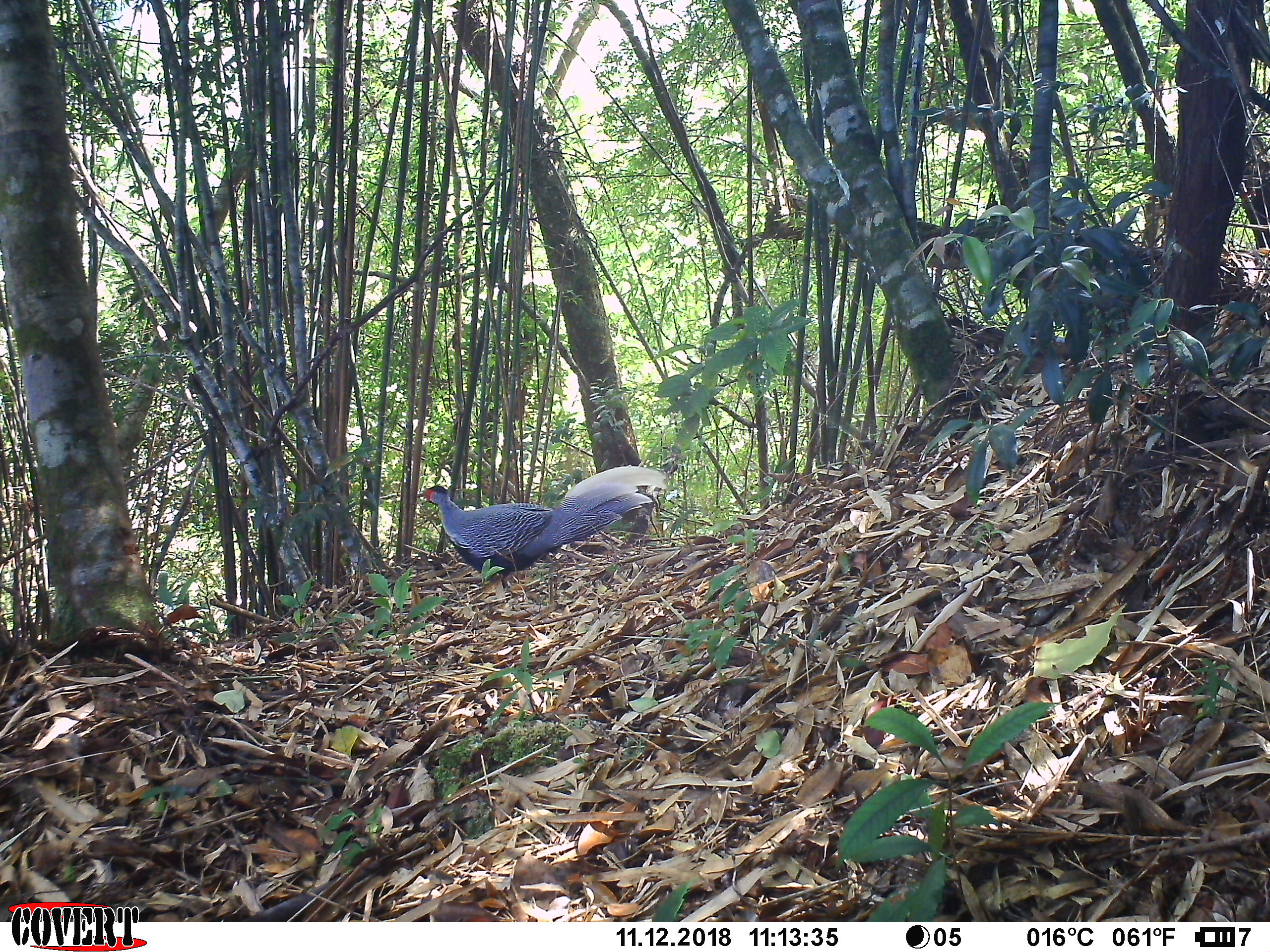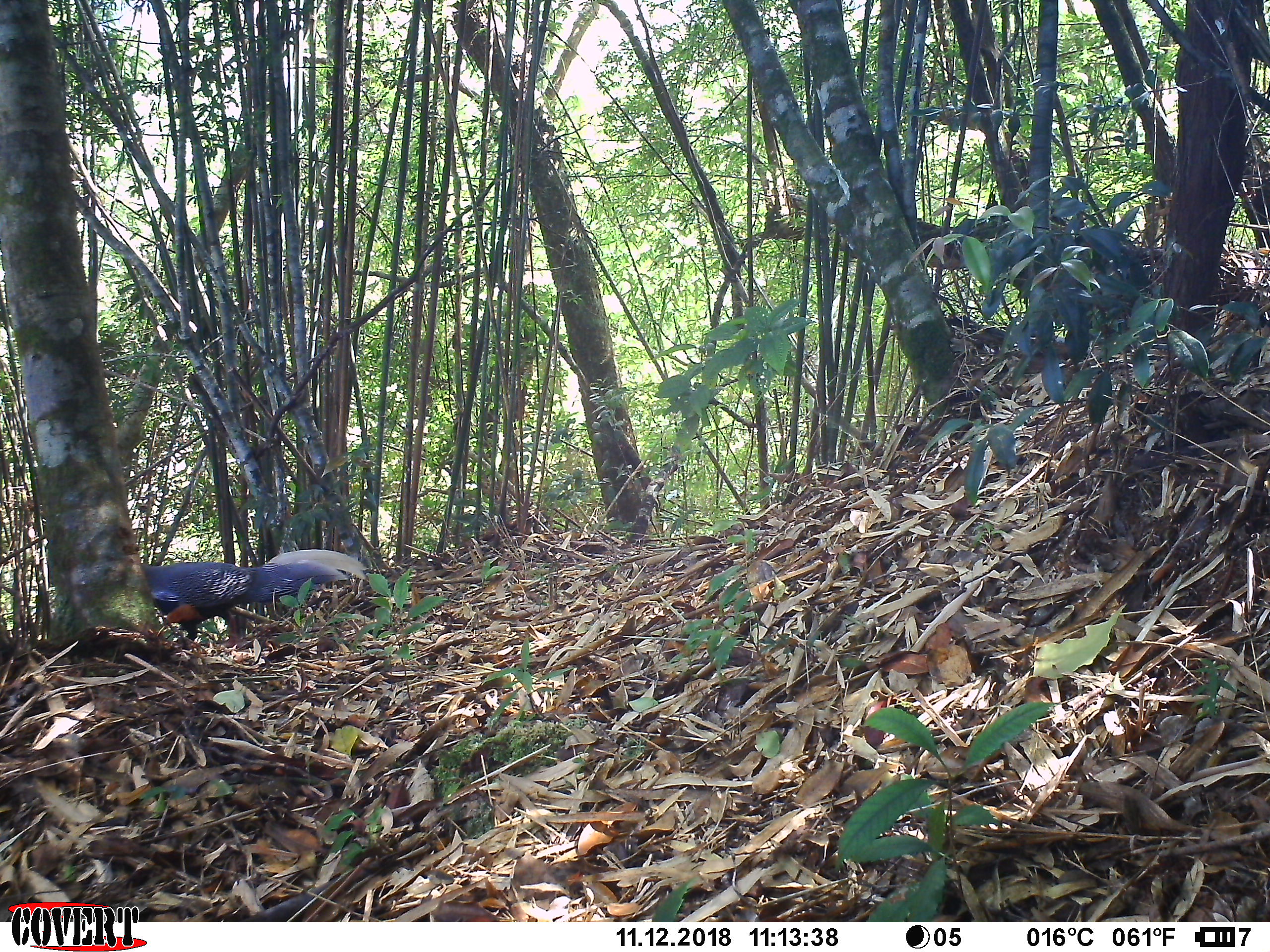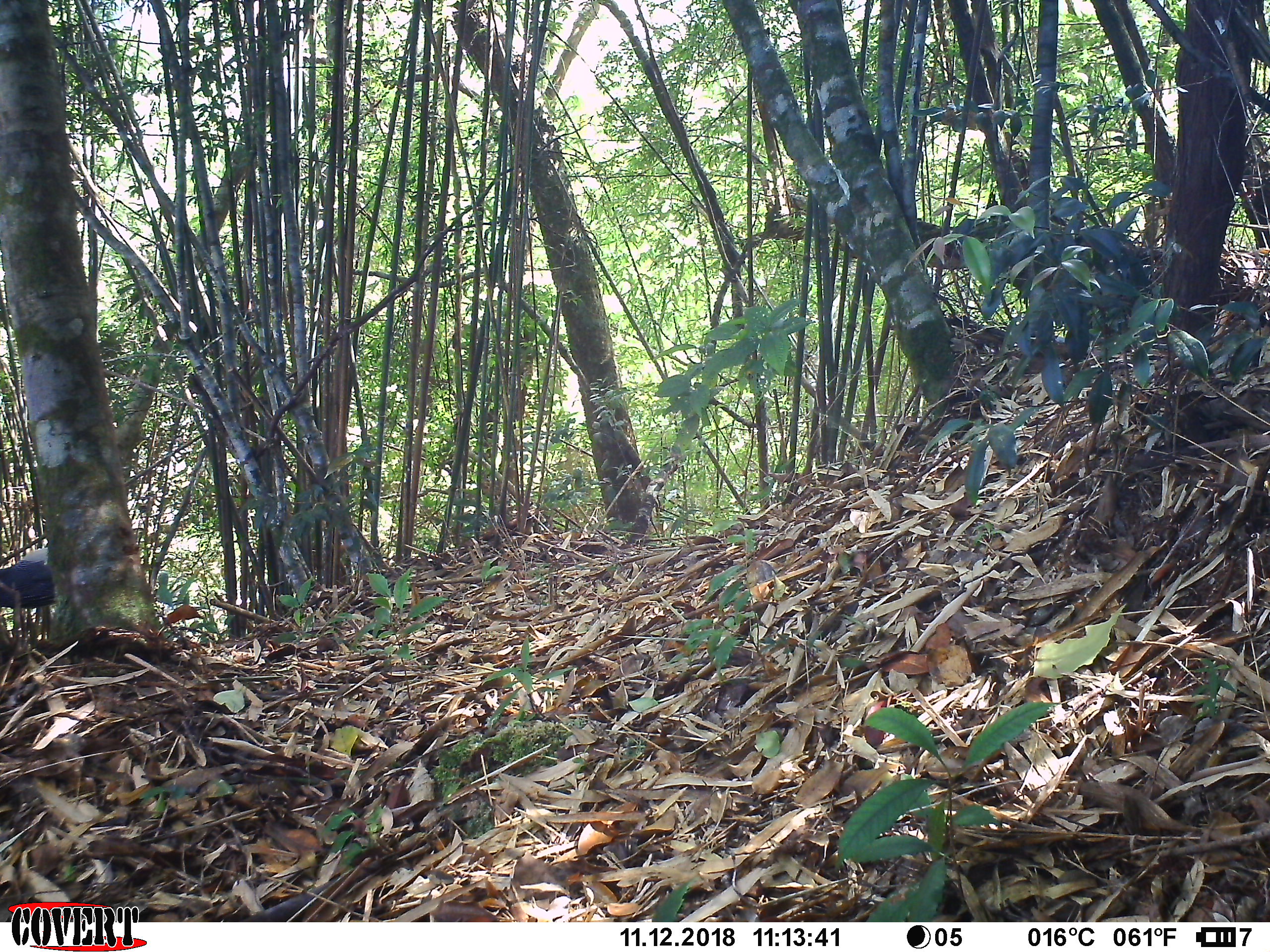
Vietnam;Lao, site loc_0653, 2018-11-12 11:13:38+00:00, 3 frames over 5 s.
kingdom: Animalia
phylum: Chordata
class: Aves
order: Galliformes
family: Phasianidae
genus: Lophura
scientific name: Lophura nycthemera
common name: silver pheasant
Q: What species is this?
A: Silver pheasant (Lophura nycthemera).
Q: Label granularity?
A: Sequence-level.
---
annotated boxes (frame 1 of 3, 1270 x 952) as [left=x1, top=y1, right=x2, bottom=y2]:
silver pheasant: [left=422, top=465, right=670, bottom=592]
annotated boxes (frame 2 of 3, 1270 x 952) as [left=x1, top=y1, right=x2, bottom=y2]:
silver pheasant: [left=141, top=548, right=367, bottom=660]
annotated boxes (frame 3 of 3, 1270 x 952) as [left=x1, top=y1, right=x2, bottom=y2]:
silver pheasant: [left=0, top=548, right=53, bottom=608]